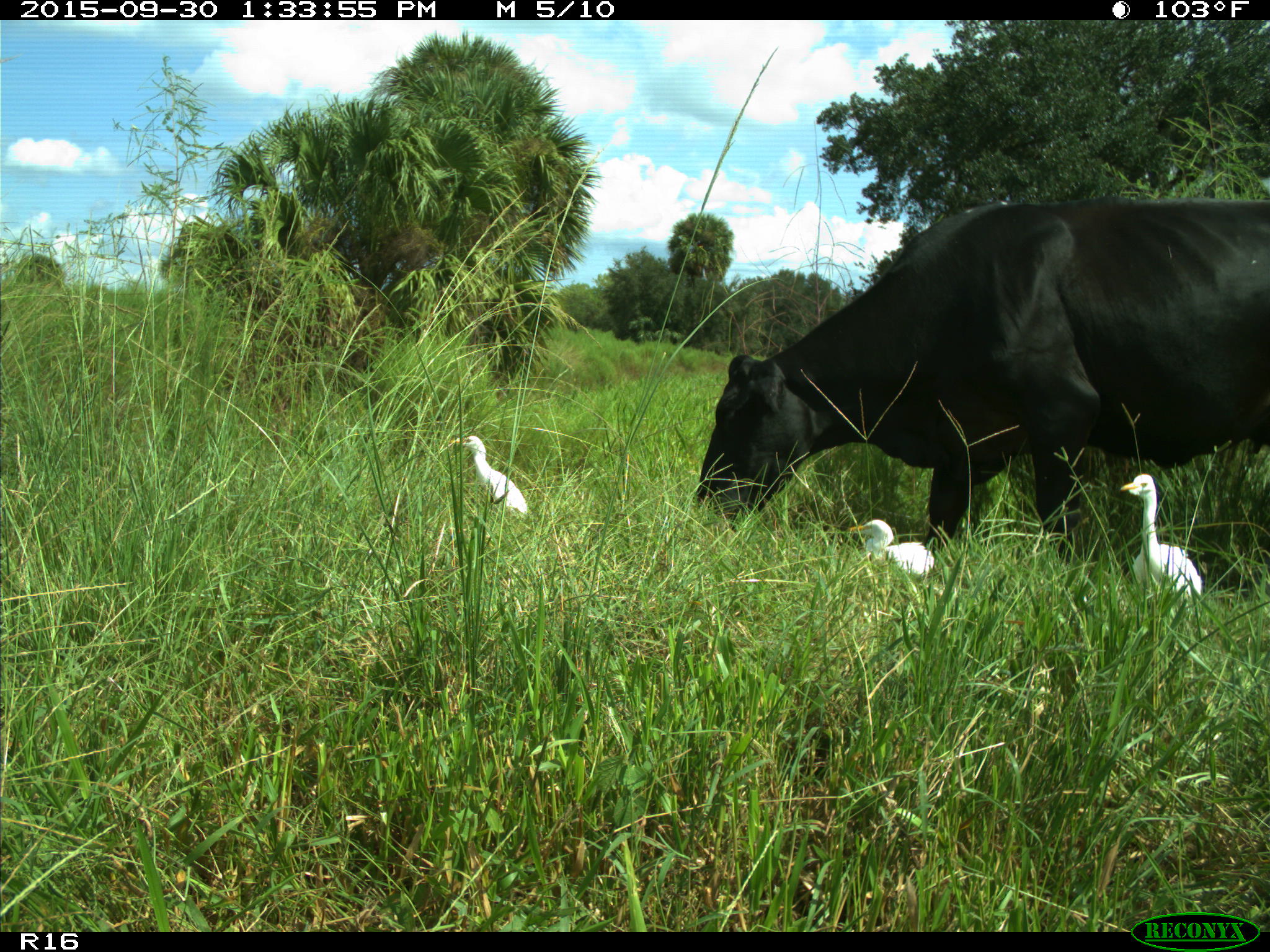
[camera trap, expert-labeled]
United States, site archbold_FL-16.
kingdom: Animalia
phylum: Chordata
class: Mammalia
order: Artiodactyla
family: Bovidae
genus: Bos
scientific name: Bos taurus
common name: domestic cow